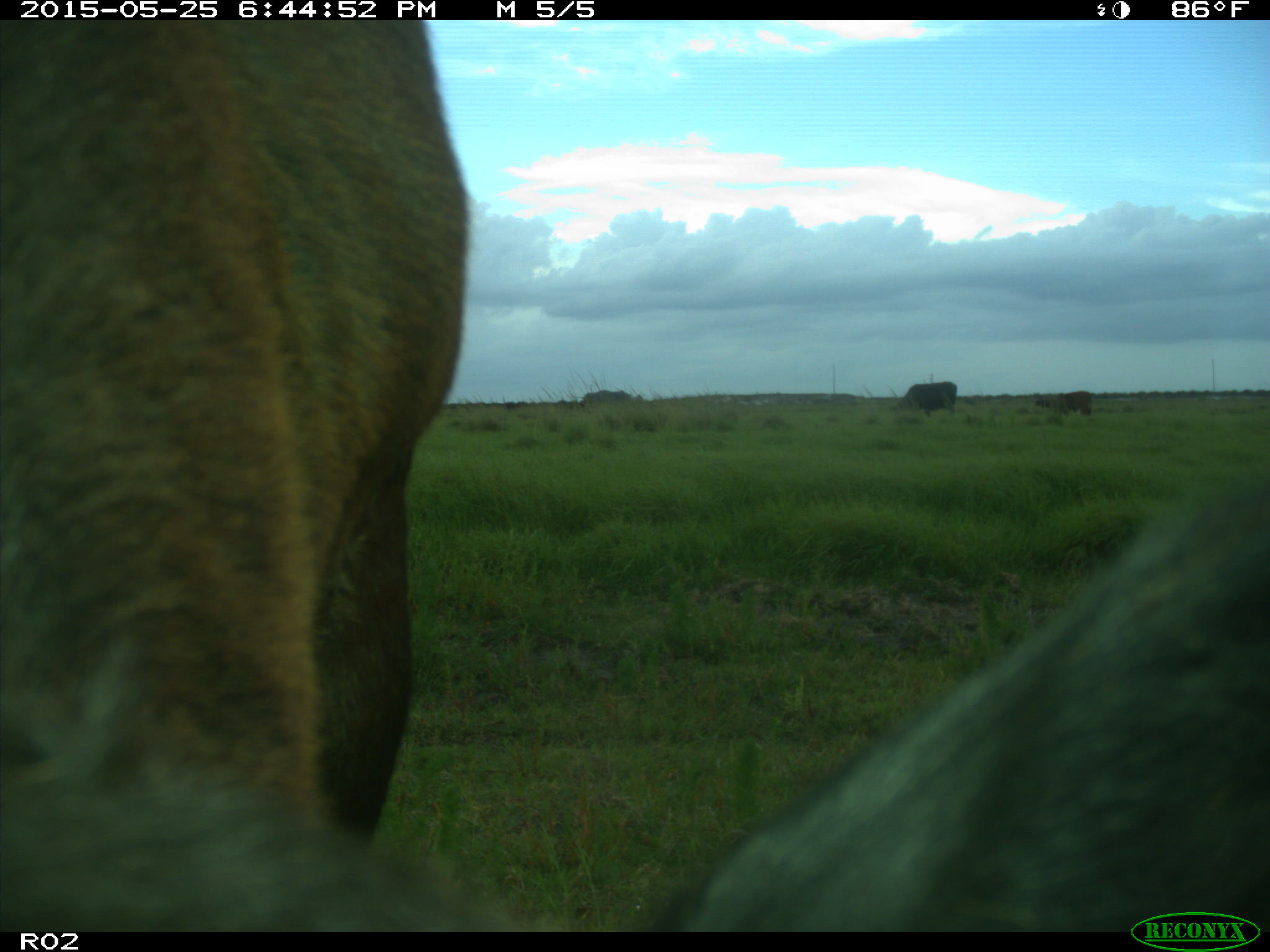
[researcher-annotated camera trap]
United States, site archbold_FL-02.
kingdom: Animalia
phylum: Chordata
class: Mammalia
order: Artiodactyla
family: Bovidae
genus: Bos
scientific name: Bos taurus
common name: domestic cow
Bos taurus (domestic cow).